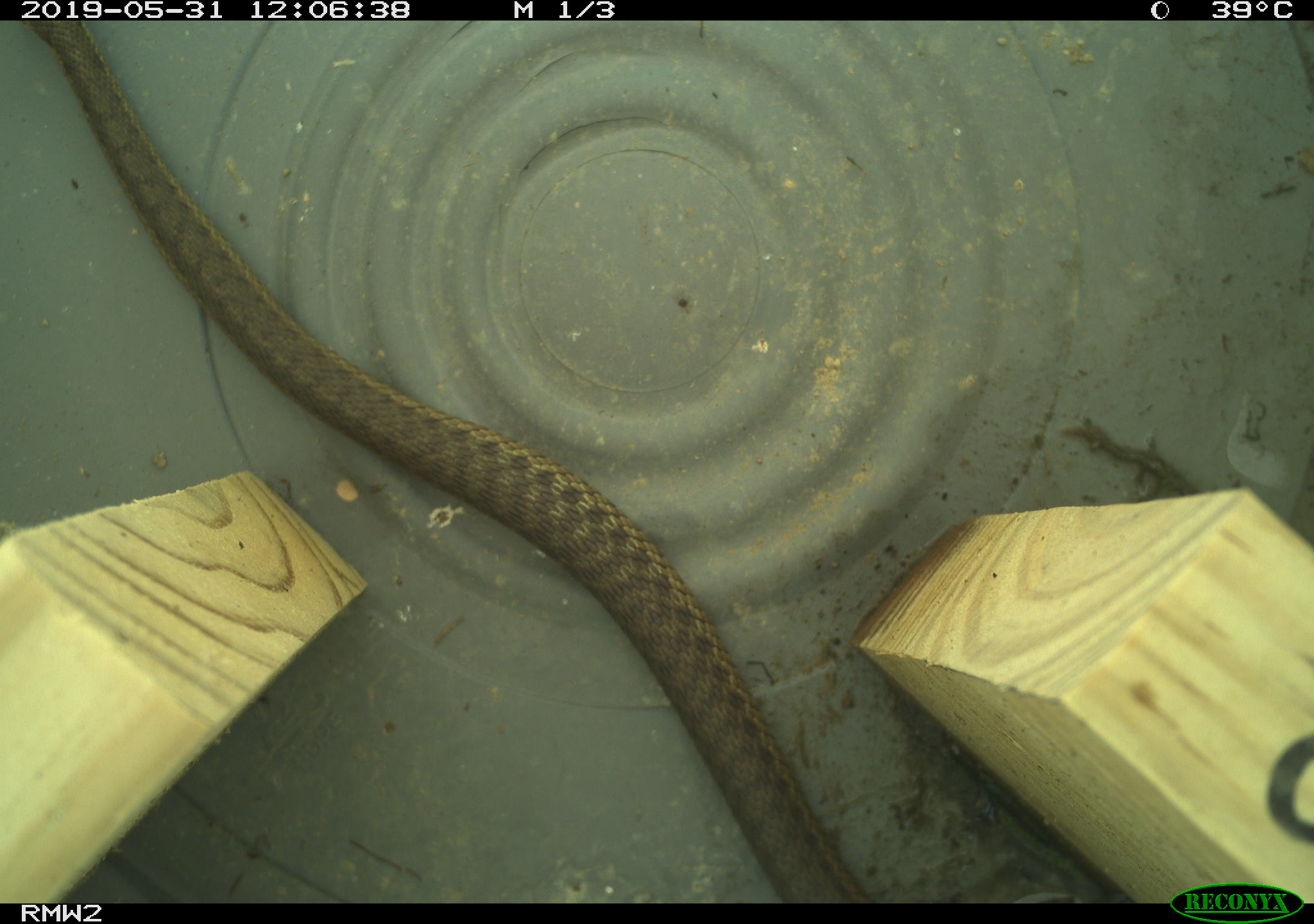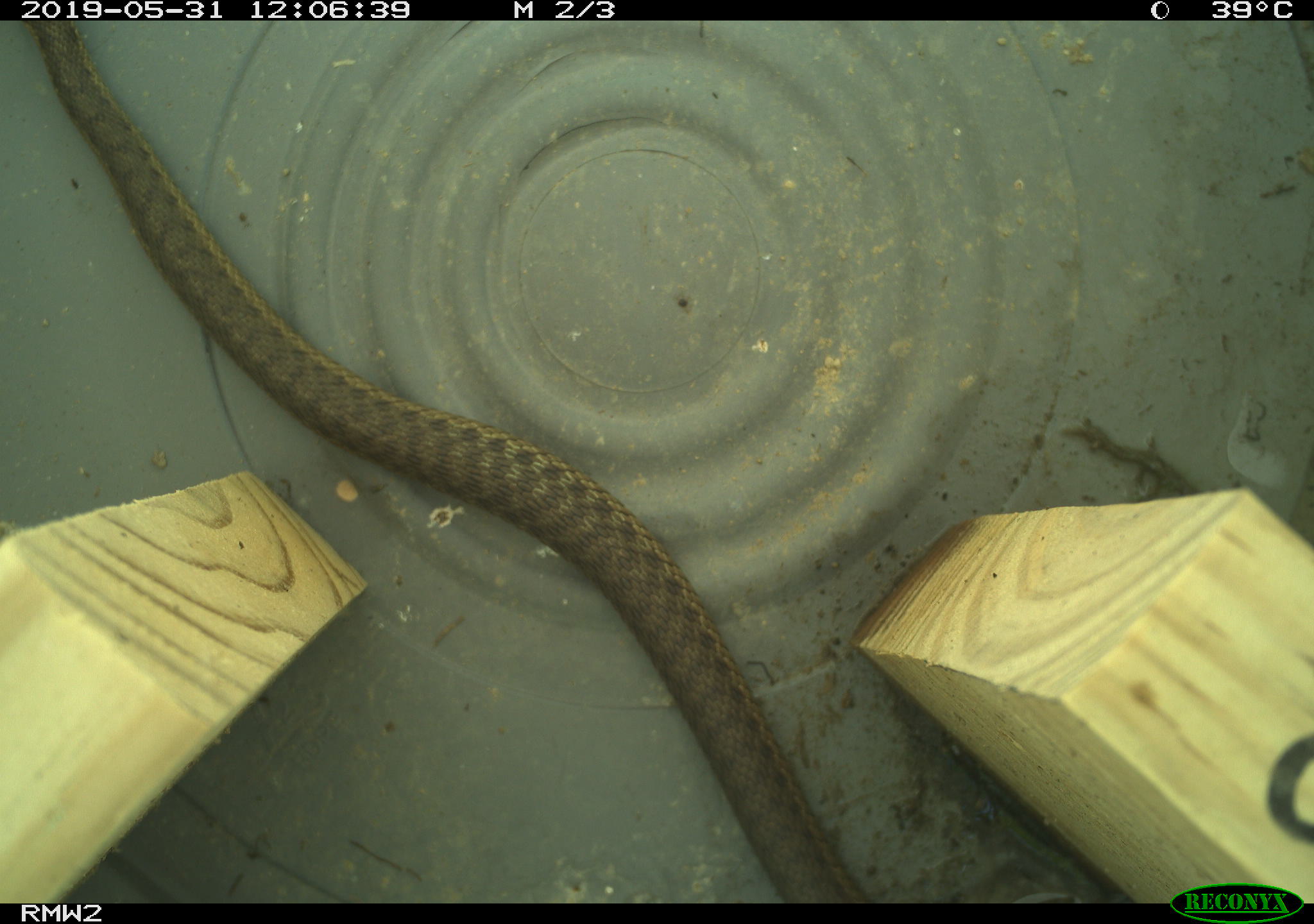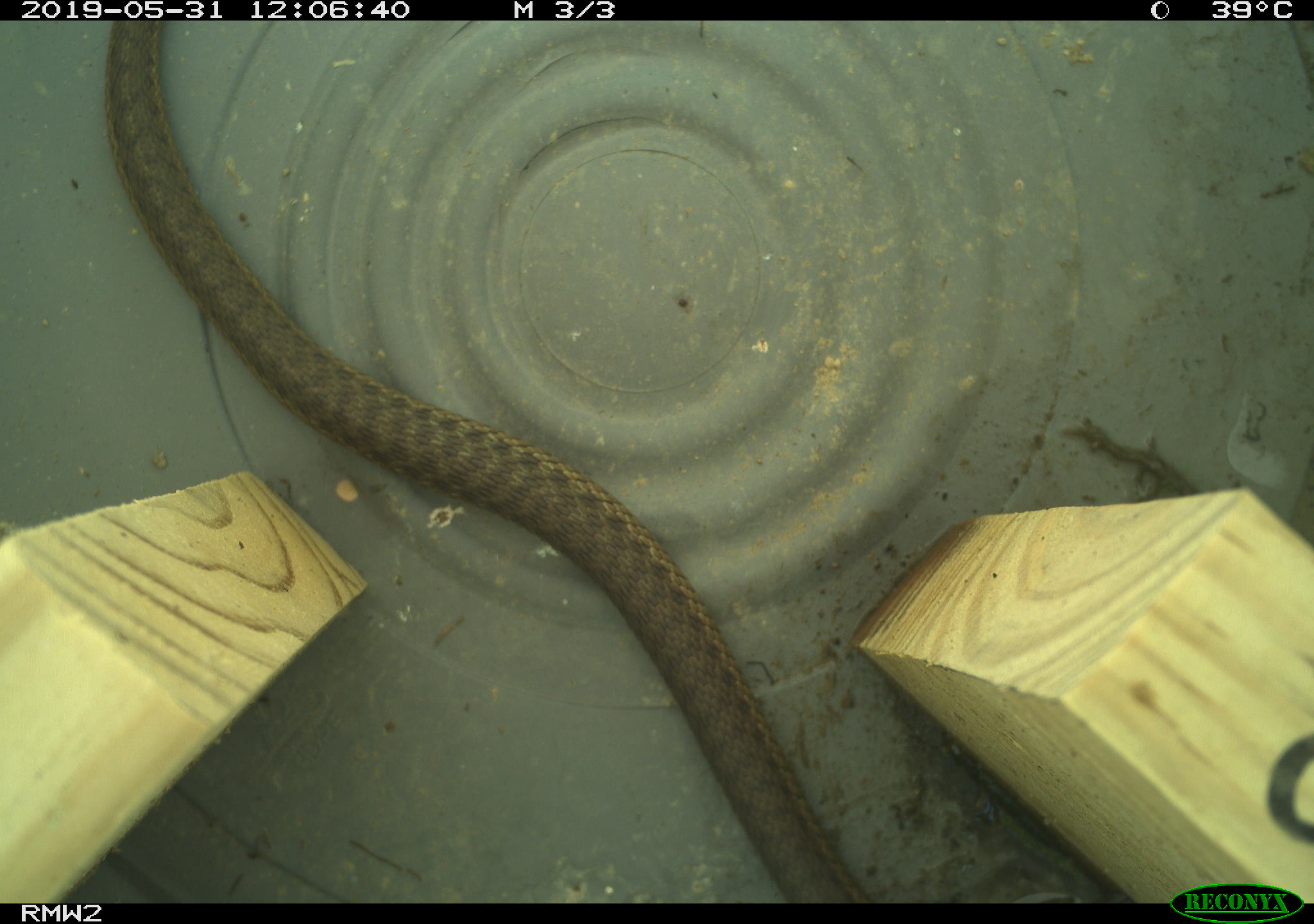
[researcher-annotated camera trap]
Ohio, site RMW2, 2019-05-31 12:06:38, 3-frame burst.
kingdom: Animalia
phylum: Chordata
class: Reptilia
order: Squamata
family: Colubridae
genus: Thamnophis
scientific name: Thamnophis sirtalis sirtalis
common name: eastern gartersnake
Eastern gartersnake (Thamnophis sirtalis sirtalis).